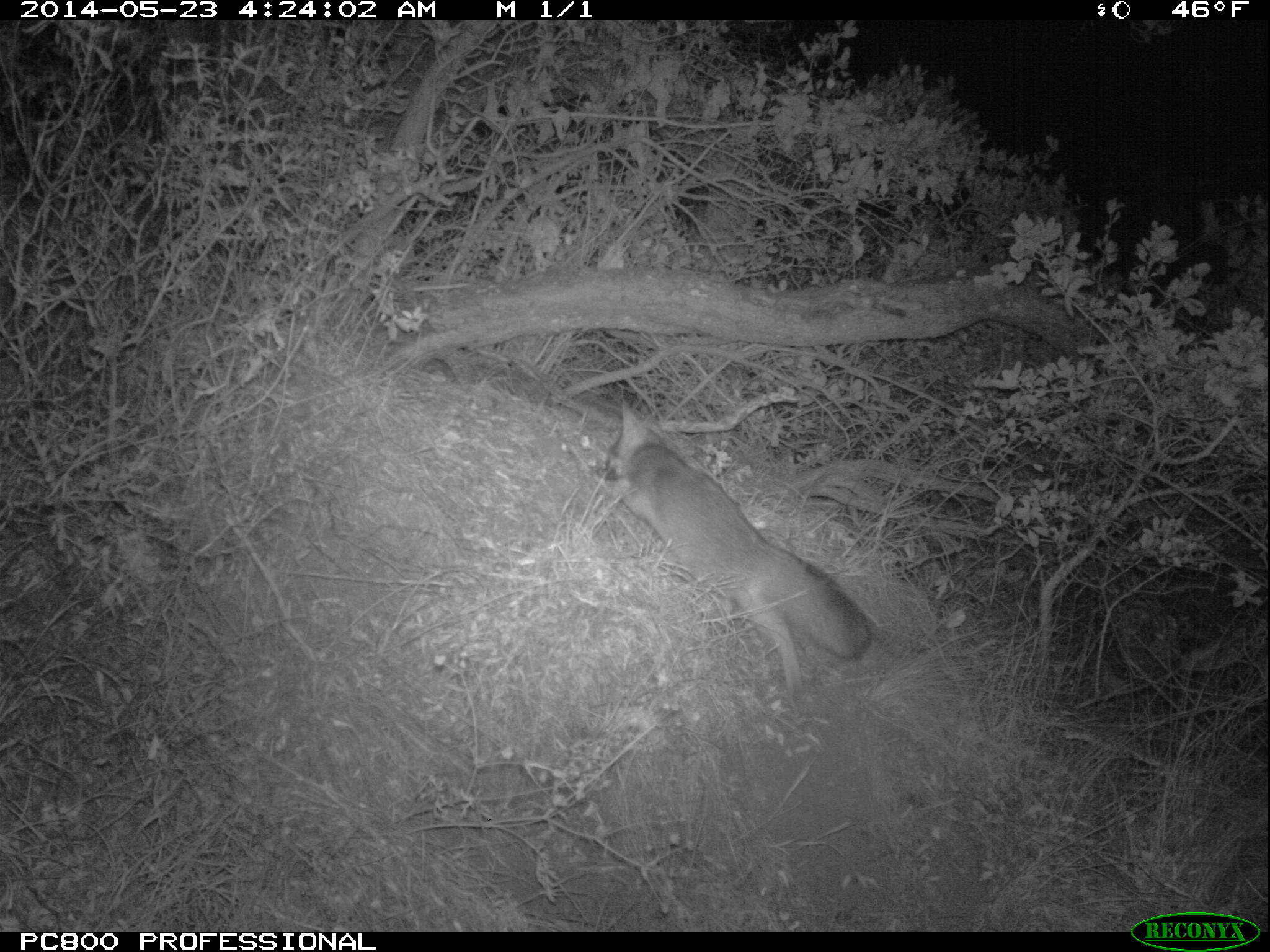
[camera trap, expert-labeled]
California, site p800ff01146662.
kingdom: Animalia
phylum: Chordata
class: Mammalia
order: Carnivora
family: Canidae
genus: Urocyon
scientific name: Urocyon littoralis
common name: island fox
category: fox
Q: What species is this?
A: Fox (island fox) (Urocyon littoralis).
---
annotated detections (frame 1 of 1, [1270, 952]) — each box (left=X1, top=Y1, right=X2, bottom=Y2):
fox: (left=596, top=399, right=871, bottom=696)